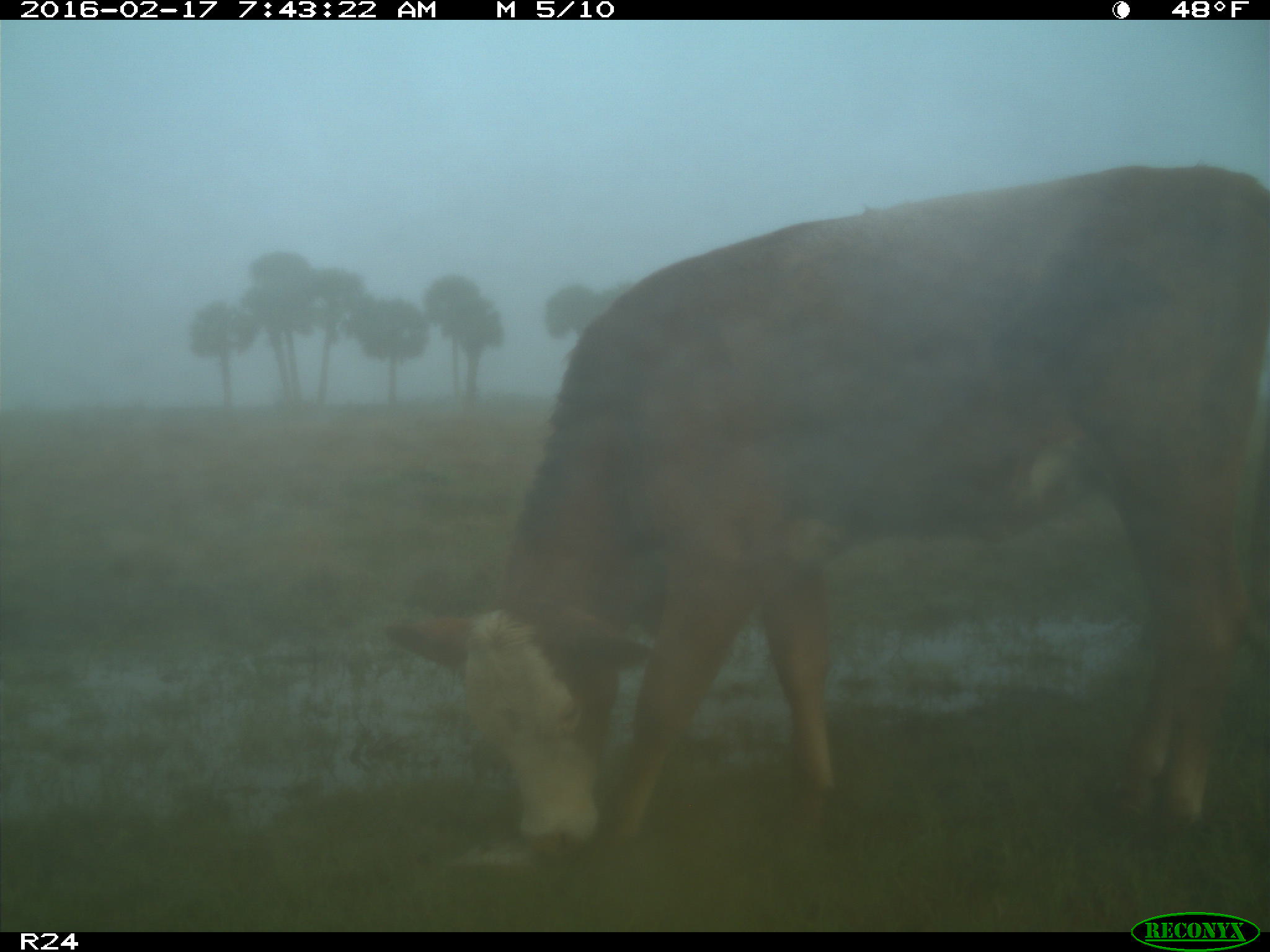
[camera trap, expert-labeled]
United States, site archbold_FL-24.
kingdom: Animalia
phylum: Chordata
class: Mammalia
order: Artiodactyla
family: Bovidae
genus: Bos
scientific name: Bos taurus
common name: domestic cow